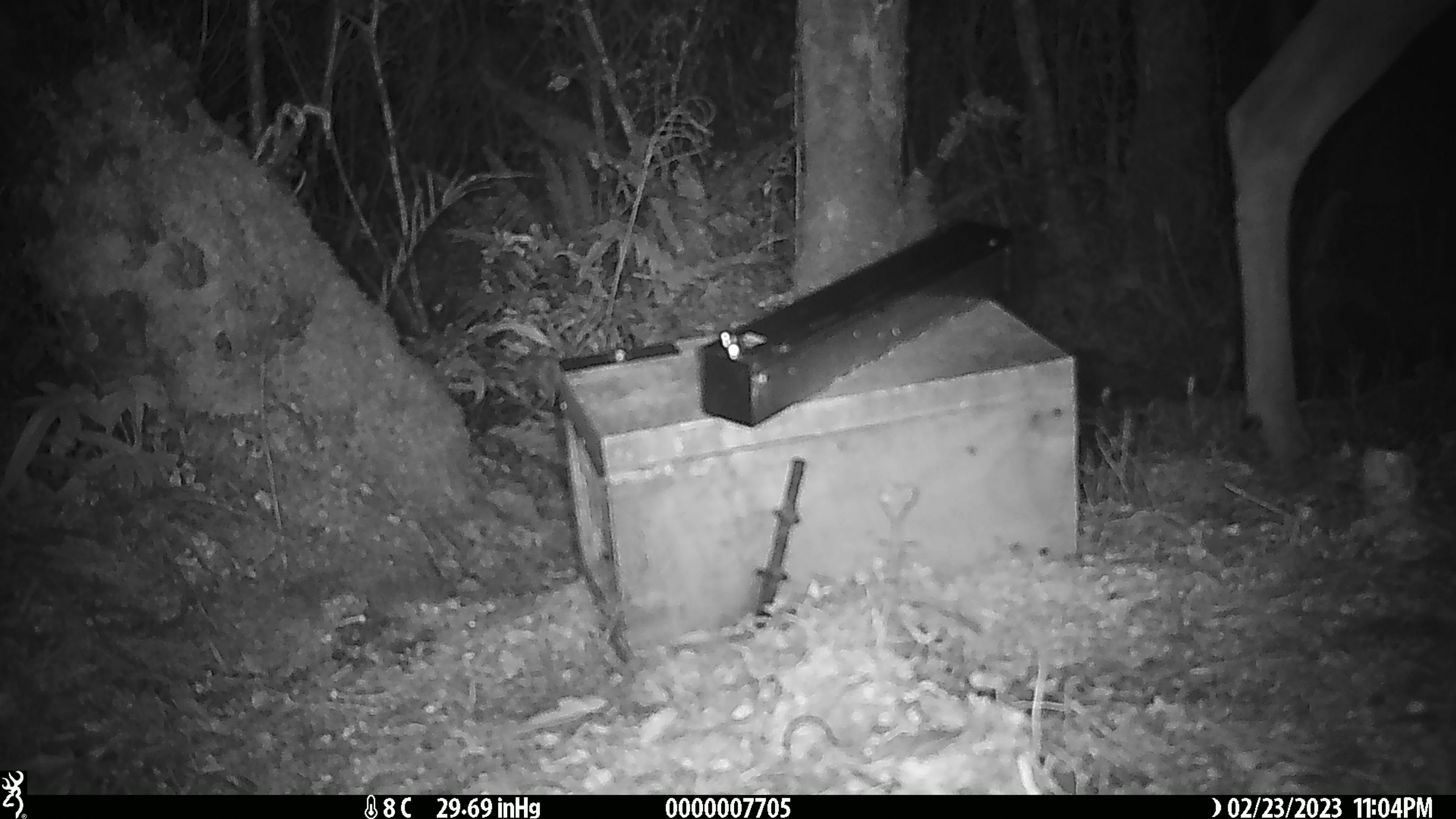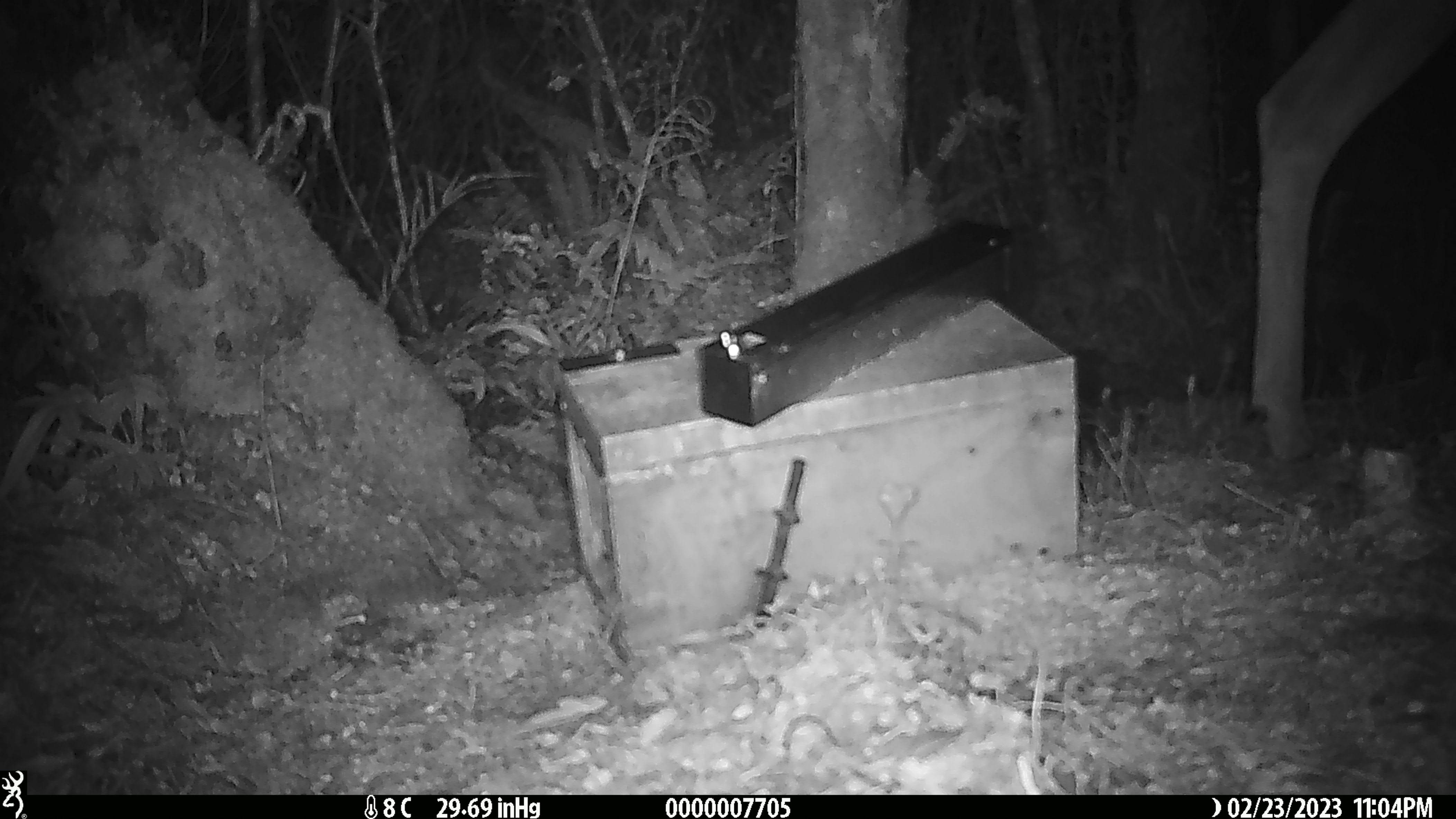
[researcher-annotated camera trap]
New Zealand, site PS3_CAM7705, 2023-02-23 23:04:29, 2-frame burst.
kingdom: Animalia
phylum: Chordata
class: Mammalia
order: Artiodactyla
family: Cervidae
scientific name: Cervidae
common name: deer